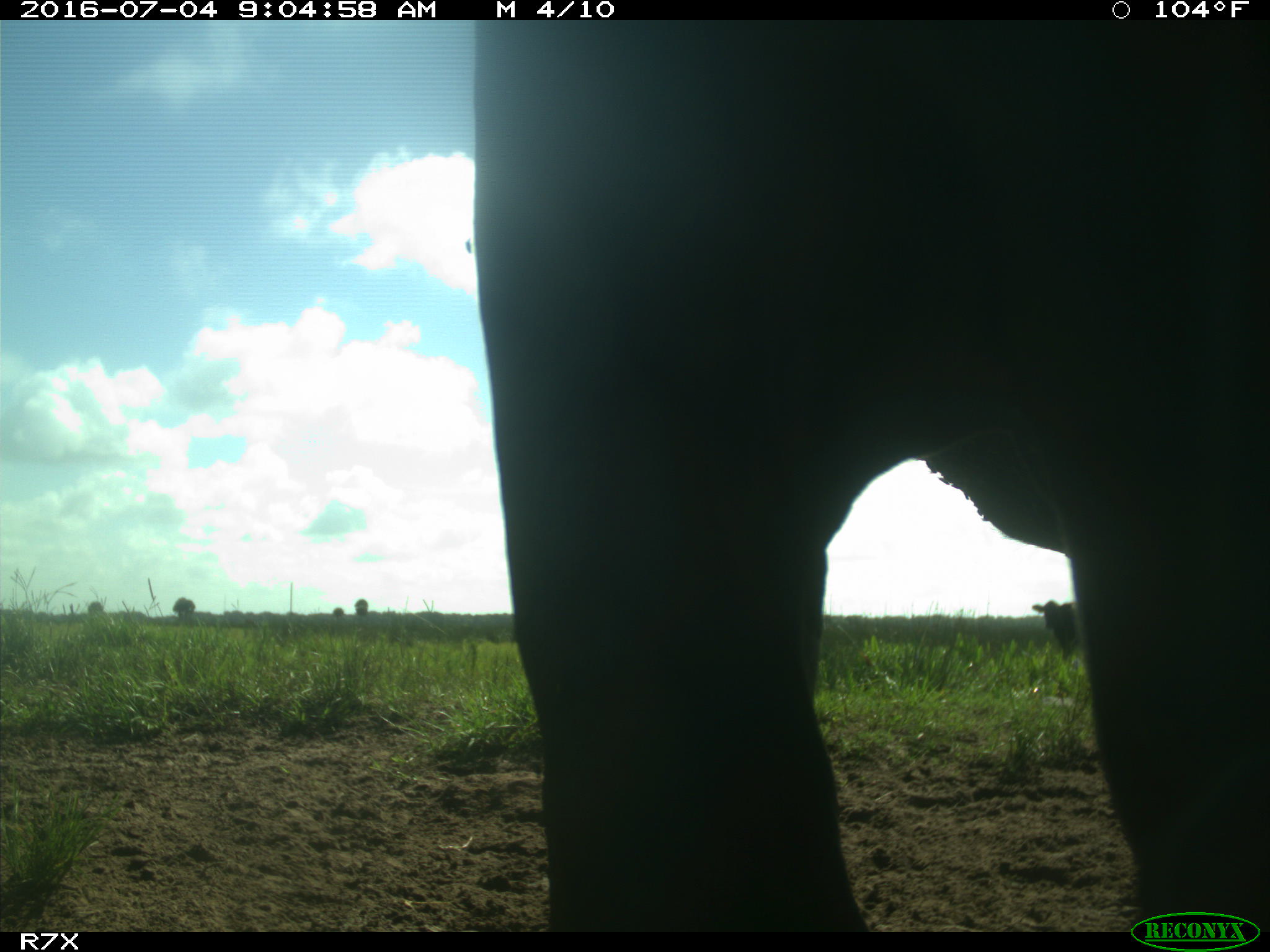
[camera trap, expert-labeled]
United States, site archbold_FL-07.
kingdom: Animalia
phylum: Chordata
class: Mammalia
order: Artiodactyla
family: Bovidae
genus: Bos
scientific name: Bos taurus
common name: domestic cow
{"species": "Bos taurus (domestic cow)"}